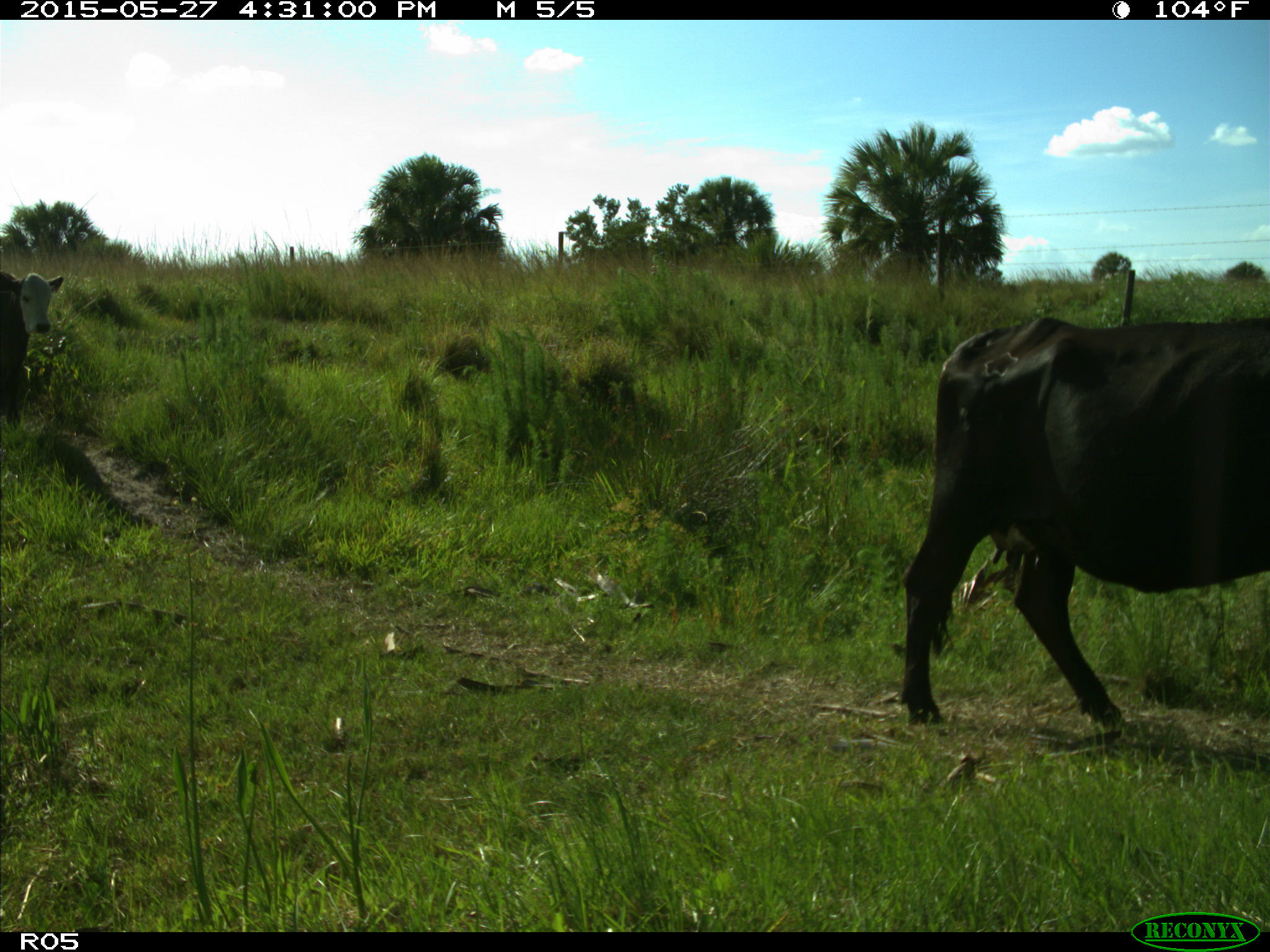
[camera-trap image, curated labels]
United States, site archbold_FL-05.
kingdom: Animalia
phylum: Chordata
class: Mammalia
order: Artiodactyla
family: Bovidae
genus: Bos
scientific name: Bos taurus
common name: domestic cow